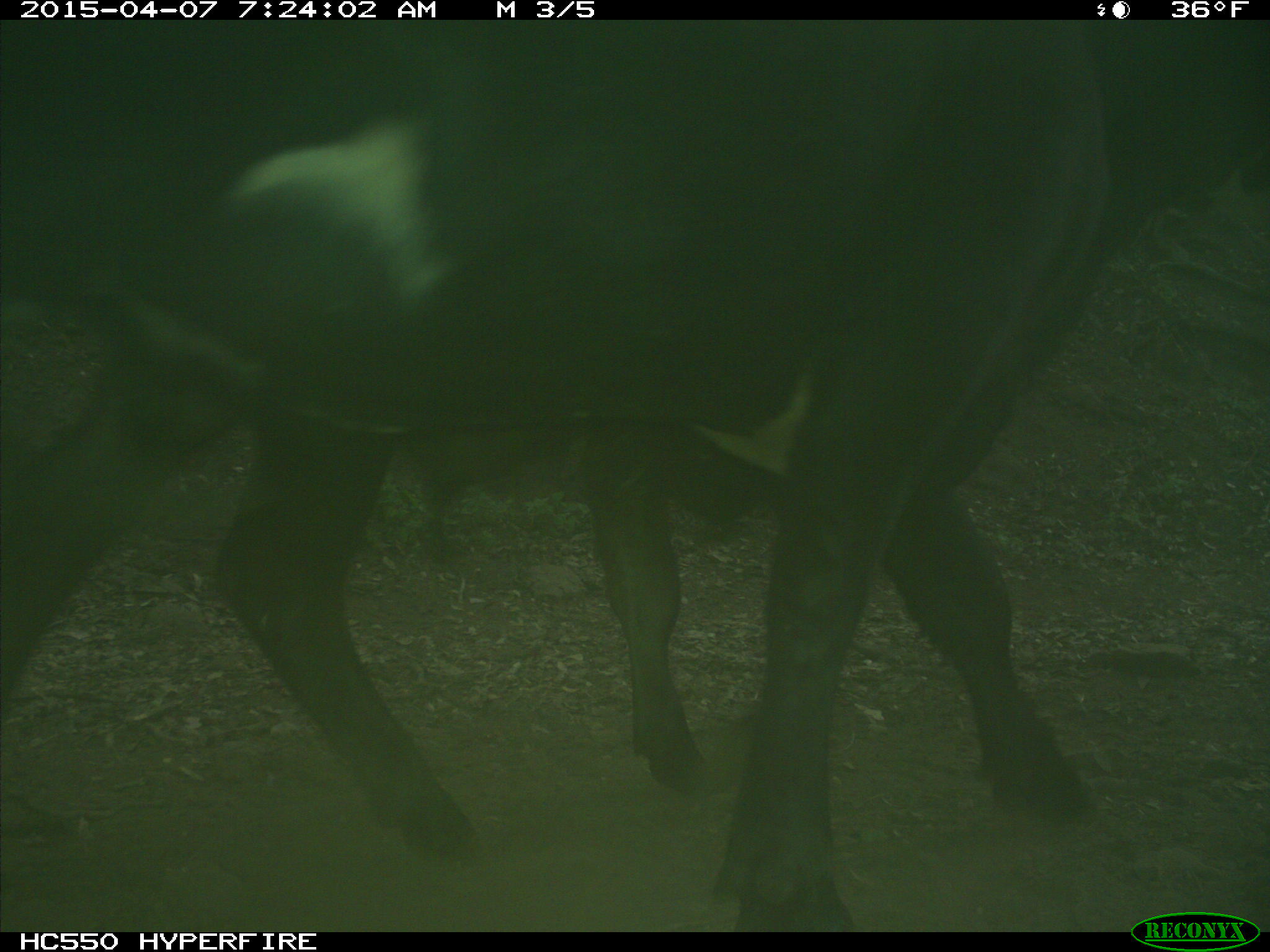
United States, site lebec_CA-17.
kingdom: Animalia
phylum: Chordata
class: Mammalia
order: Artiodactyla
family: Bovidae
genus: Bos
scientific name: Bos taurus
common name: domestic cow